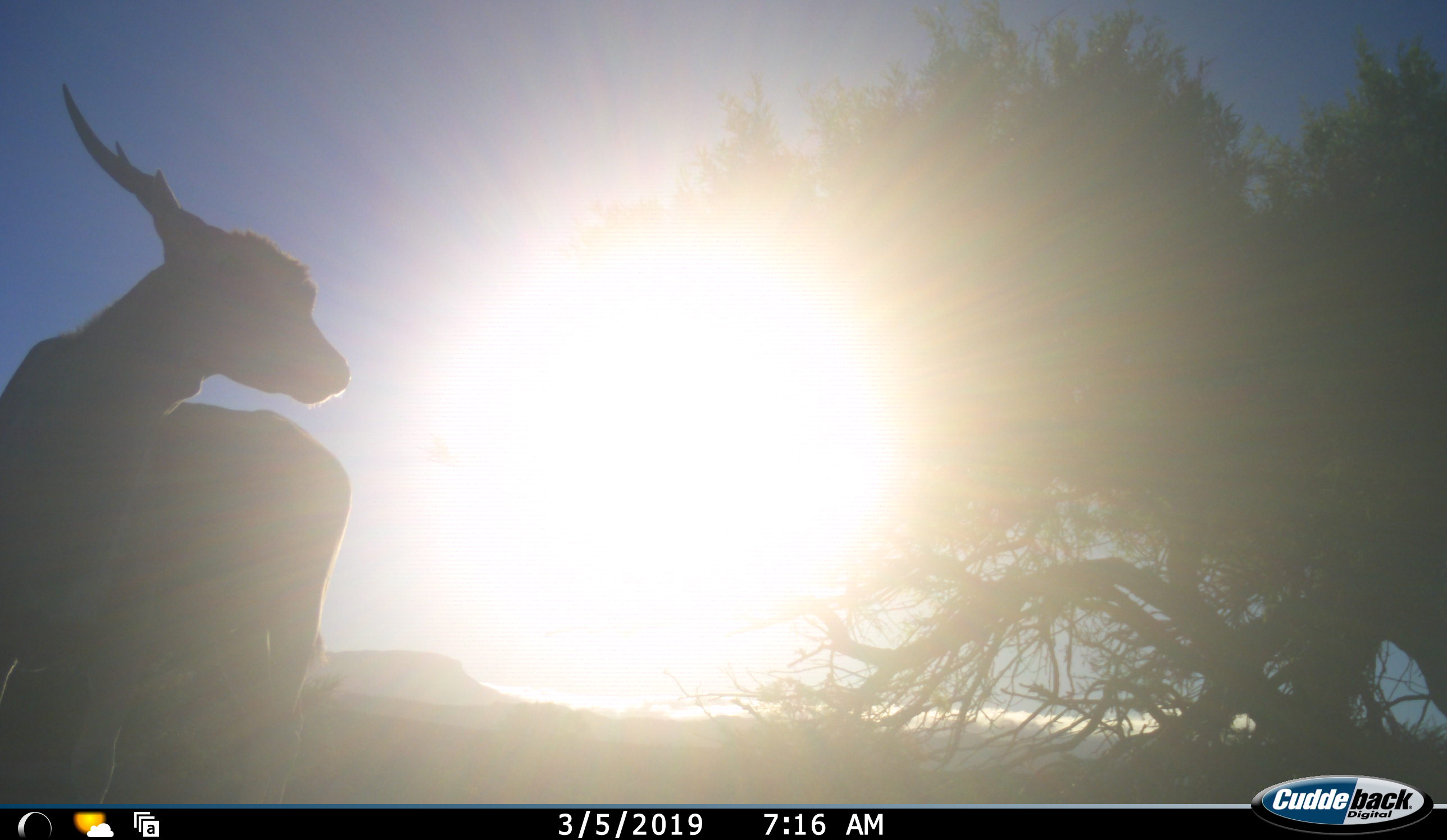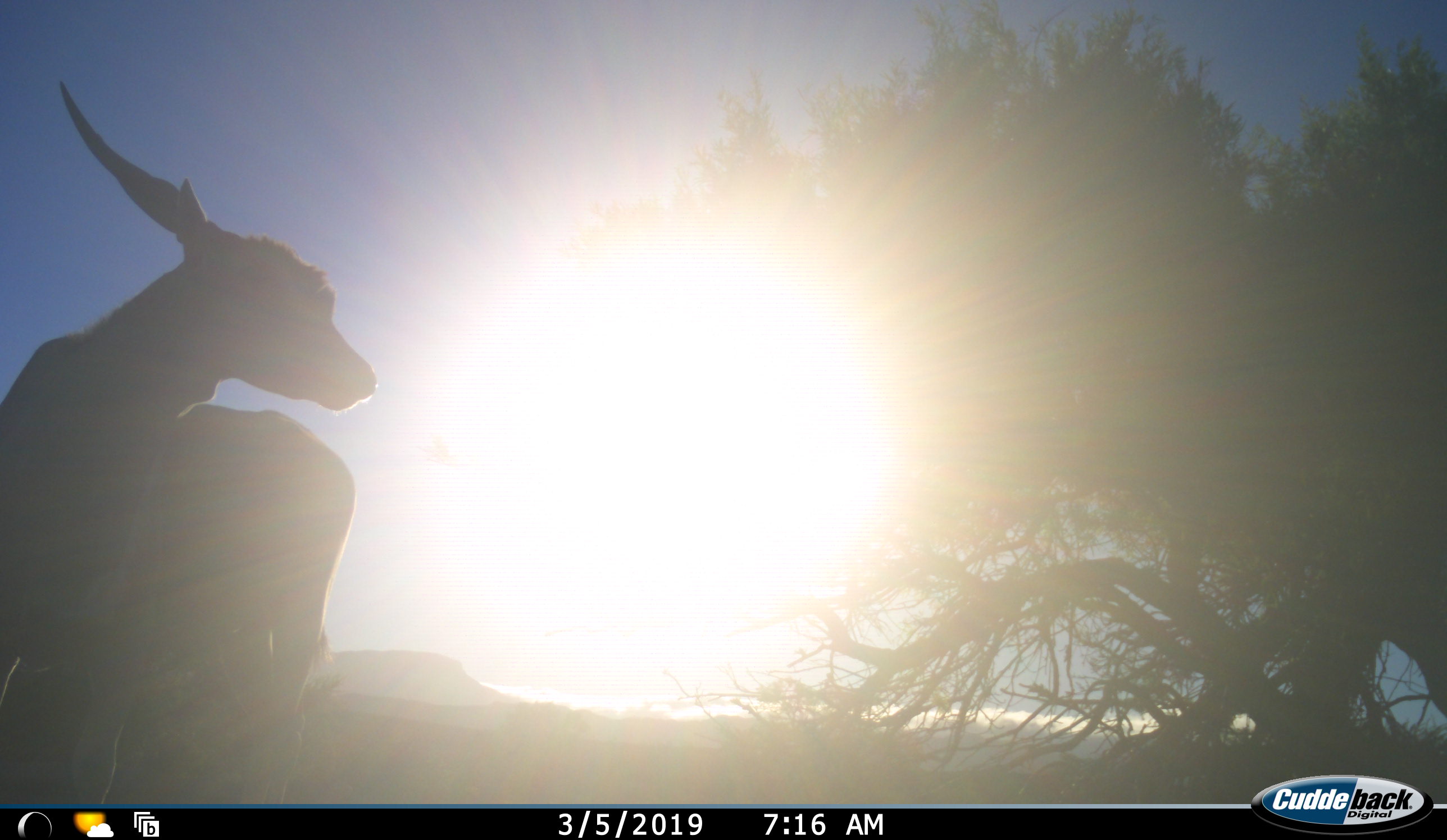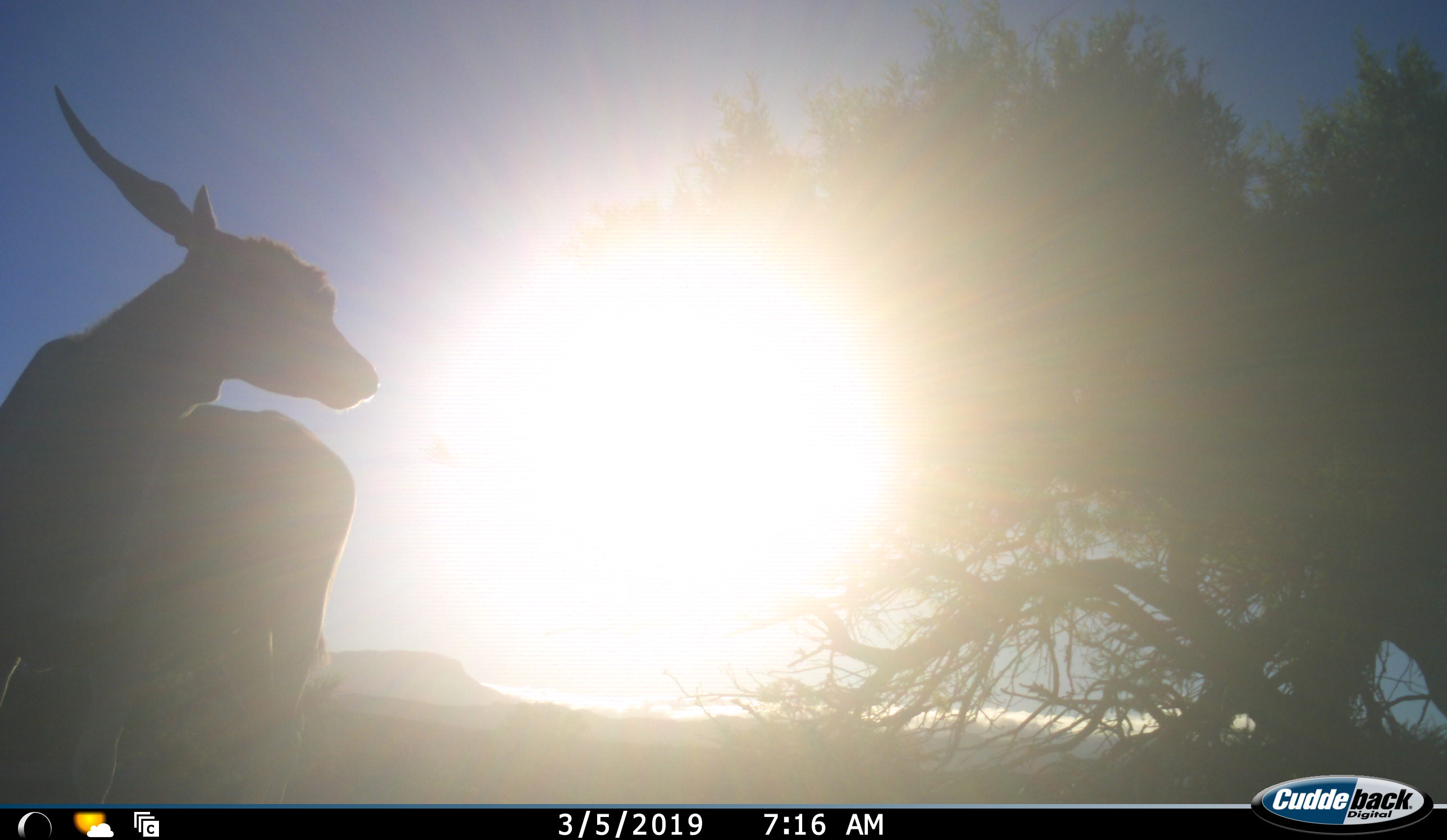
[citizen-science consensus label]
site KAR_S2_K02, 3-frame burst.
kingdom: Animalia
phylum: Chordata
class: Mammalia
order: Artiodactyla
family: Bovidae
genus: Tragelaphus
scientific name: Tragelaphus oryx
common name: eland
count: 1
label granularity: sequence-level